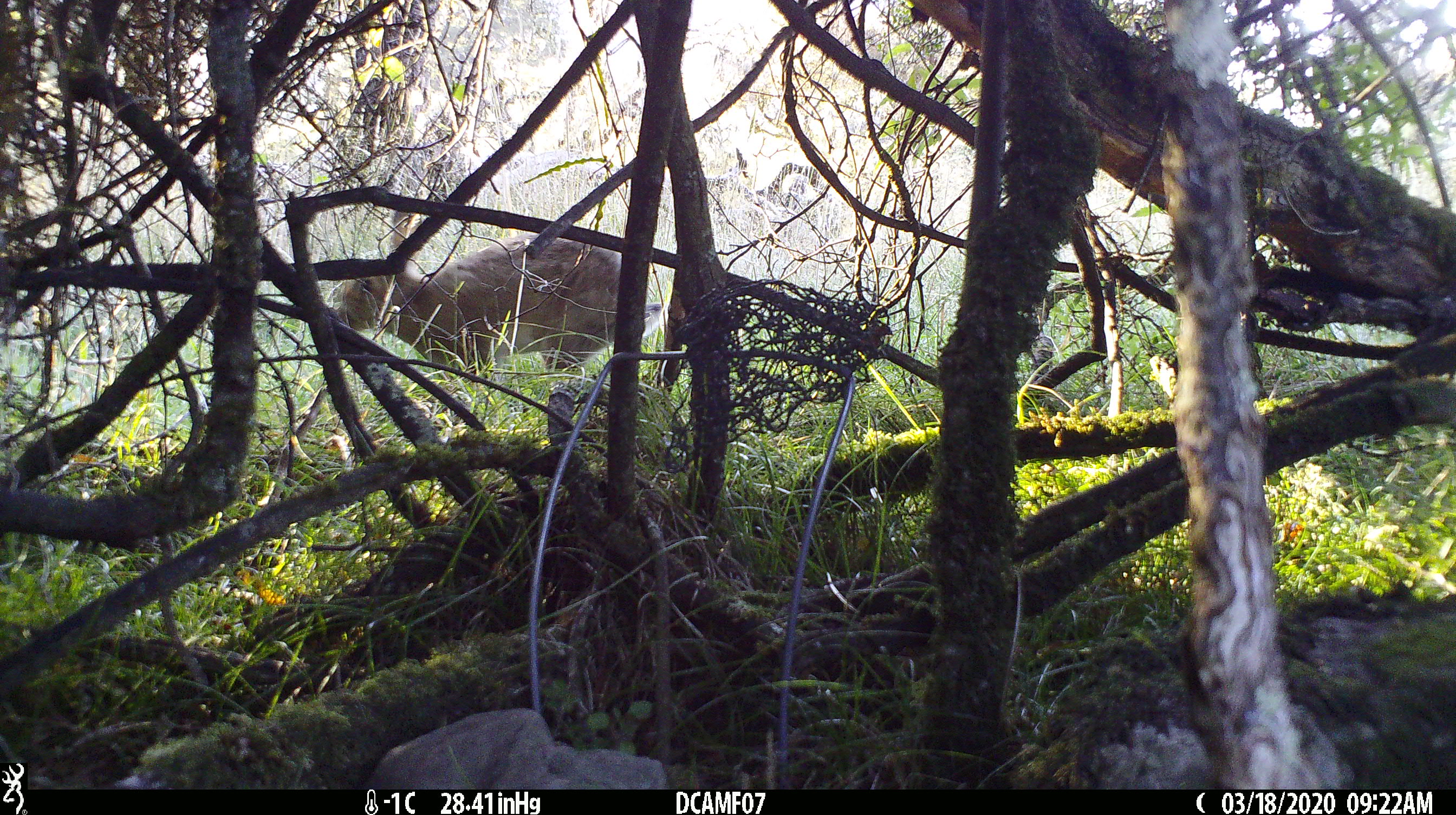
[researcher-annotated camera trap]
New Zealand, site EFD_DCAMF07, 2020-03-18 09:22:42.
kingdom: Animalia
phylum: Chordata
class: Mammalia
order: Lagomorpha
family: Leporidae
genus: Oryctolagus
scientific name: Oryctolagus cuniculus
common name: european rabbit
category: rabbit